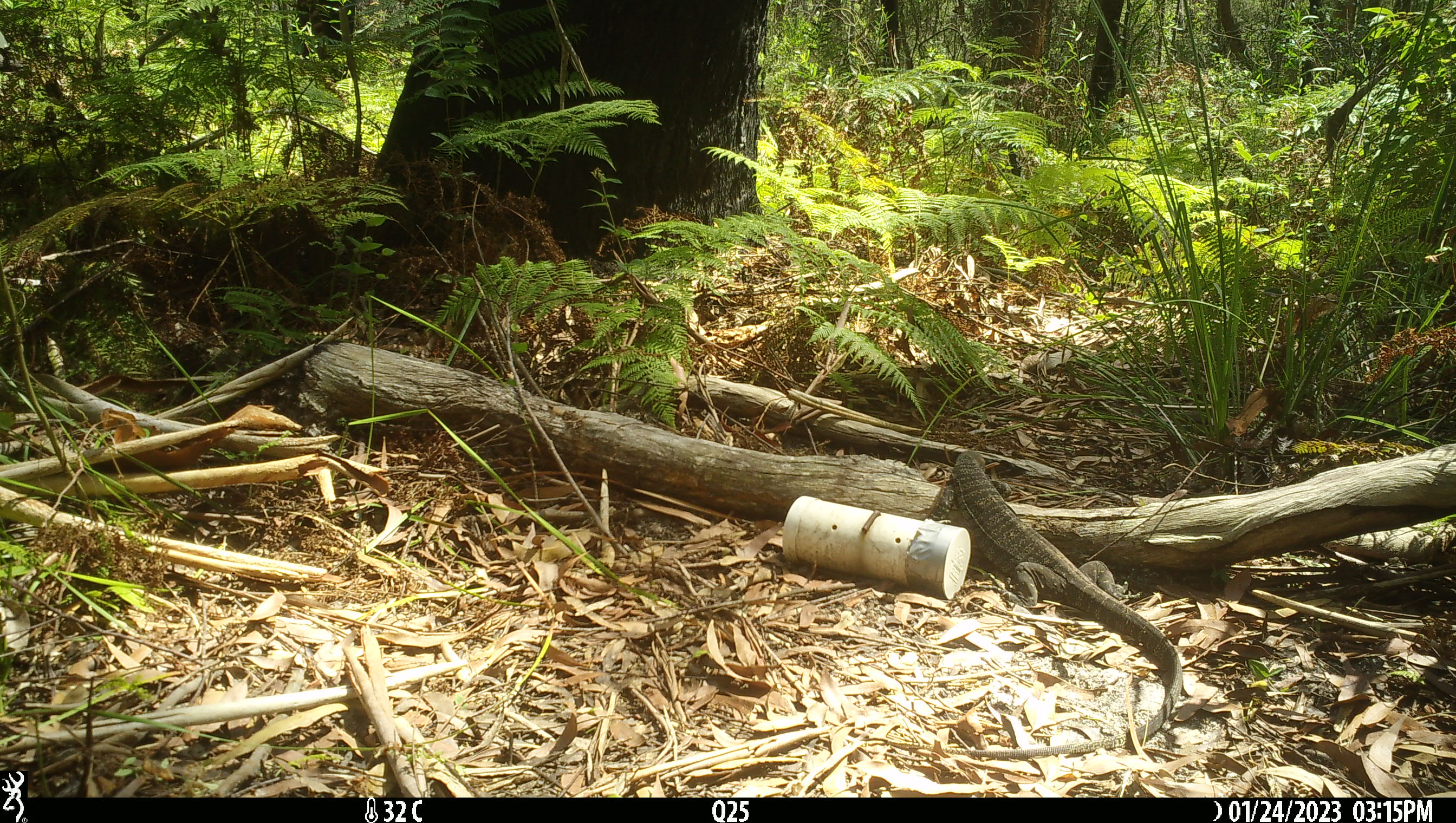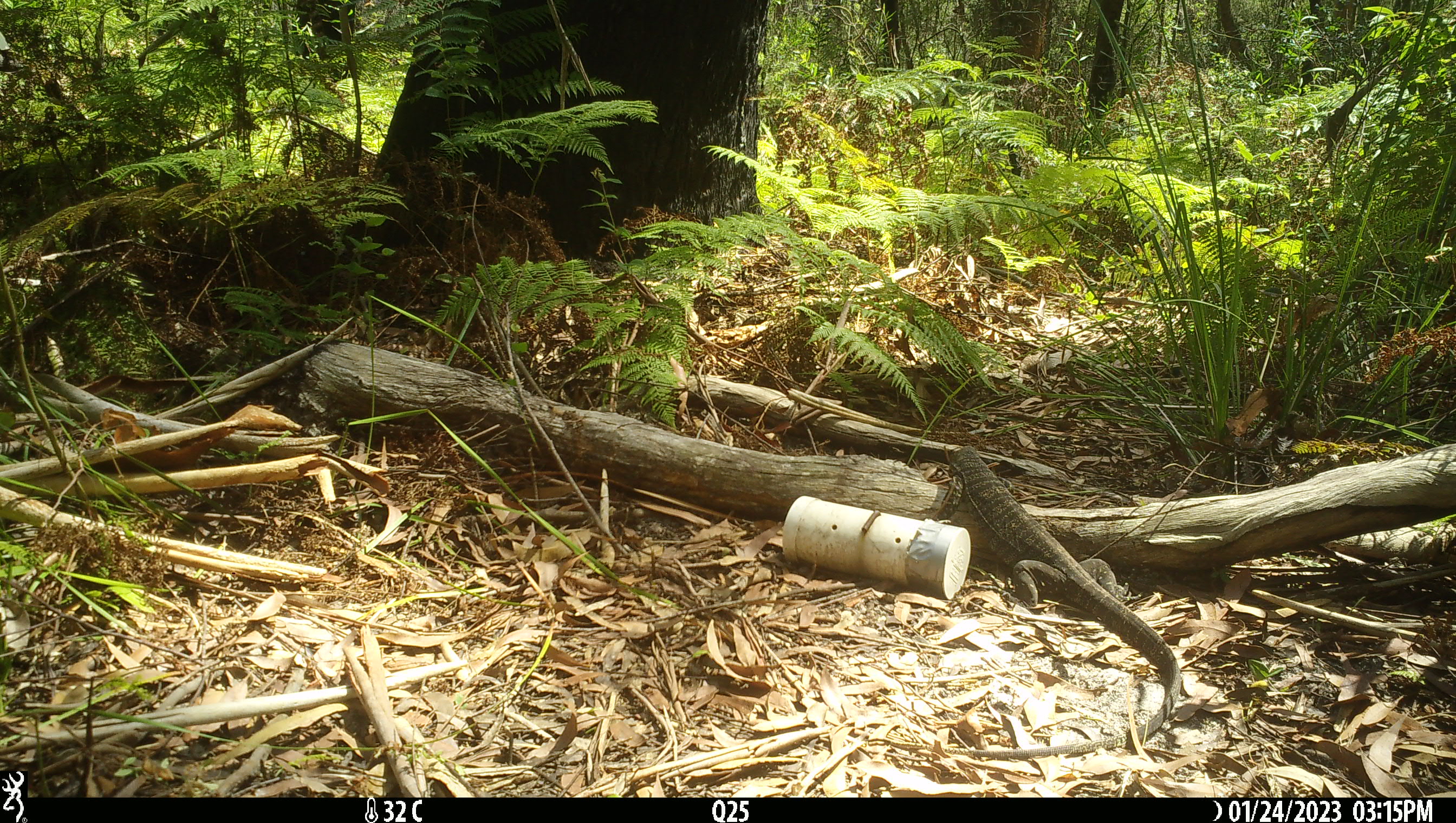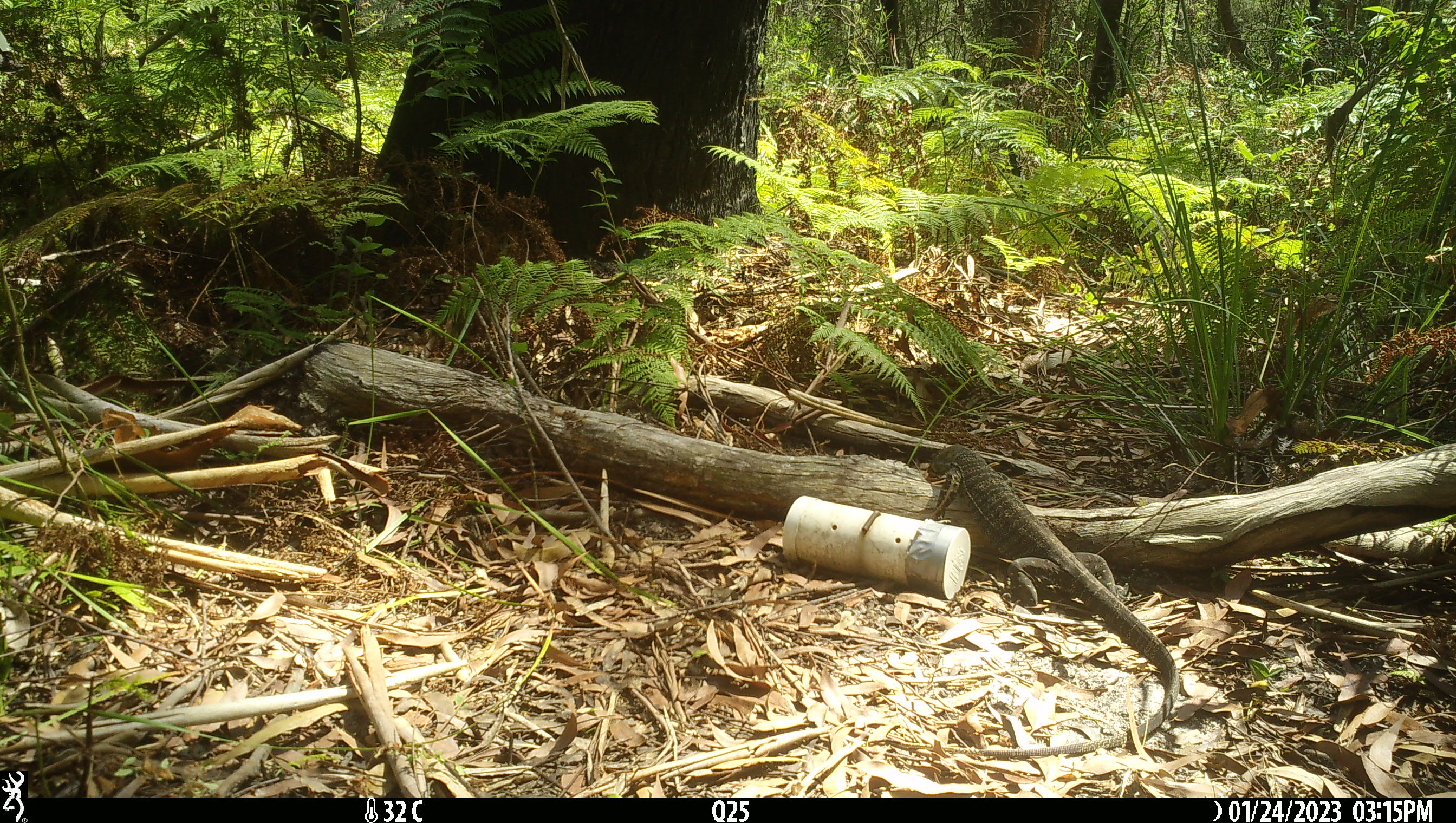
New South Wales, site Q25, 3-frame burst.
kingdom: Animalia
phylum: Chordata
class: Reptilia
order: Squamata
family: Varanidae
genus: Varanus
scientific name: Varanus varius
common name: lace monitor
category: goanna